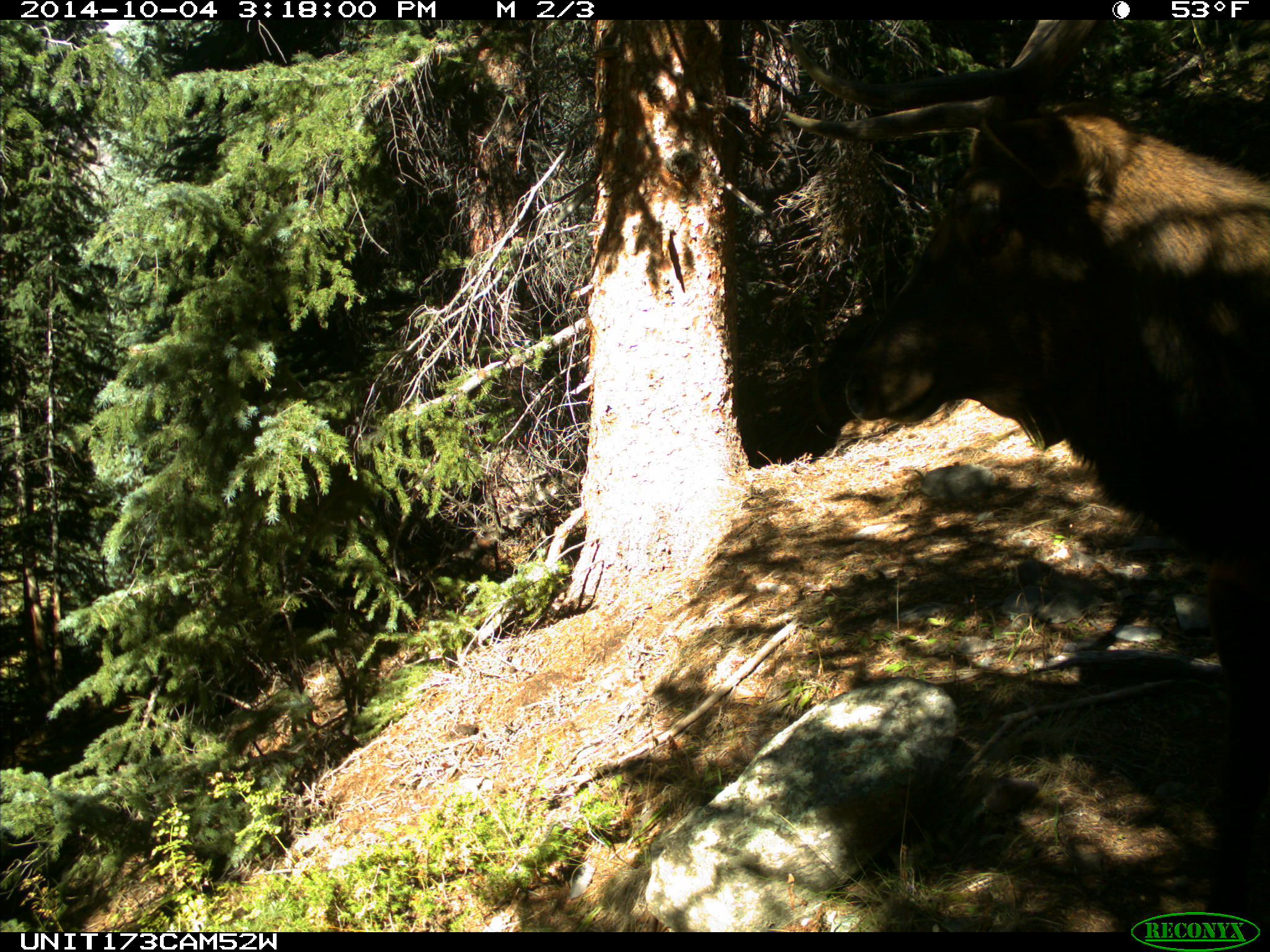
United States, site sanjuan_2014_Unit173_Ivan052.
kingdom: Animalia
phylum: Chordata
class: Mammalia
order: Artiodactyla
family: Cervidae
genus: Cervus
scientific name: Cervus elaphus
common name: red deer